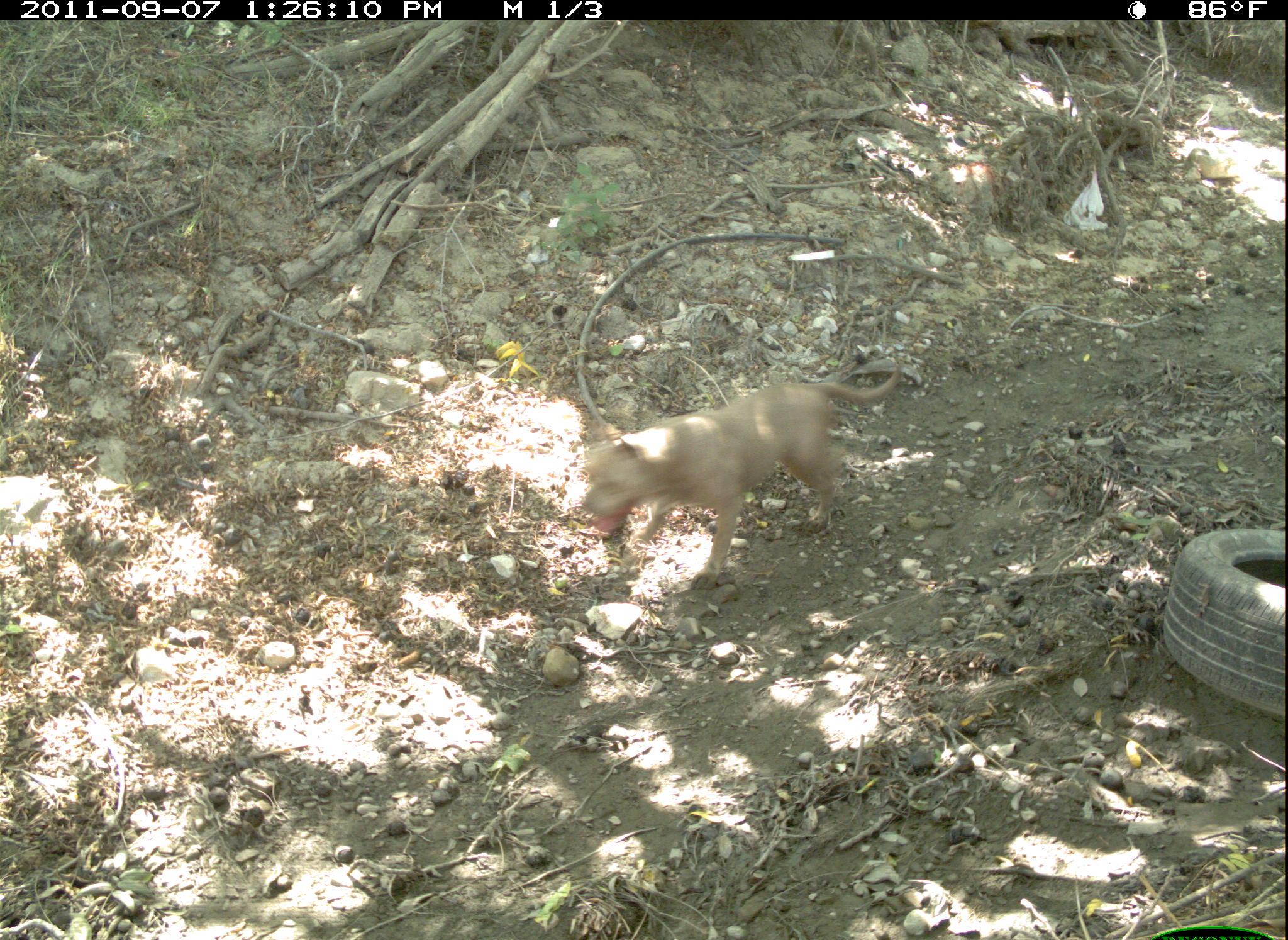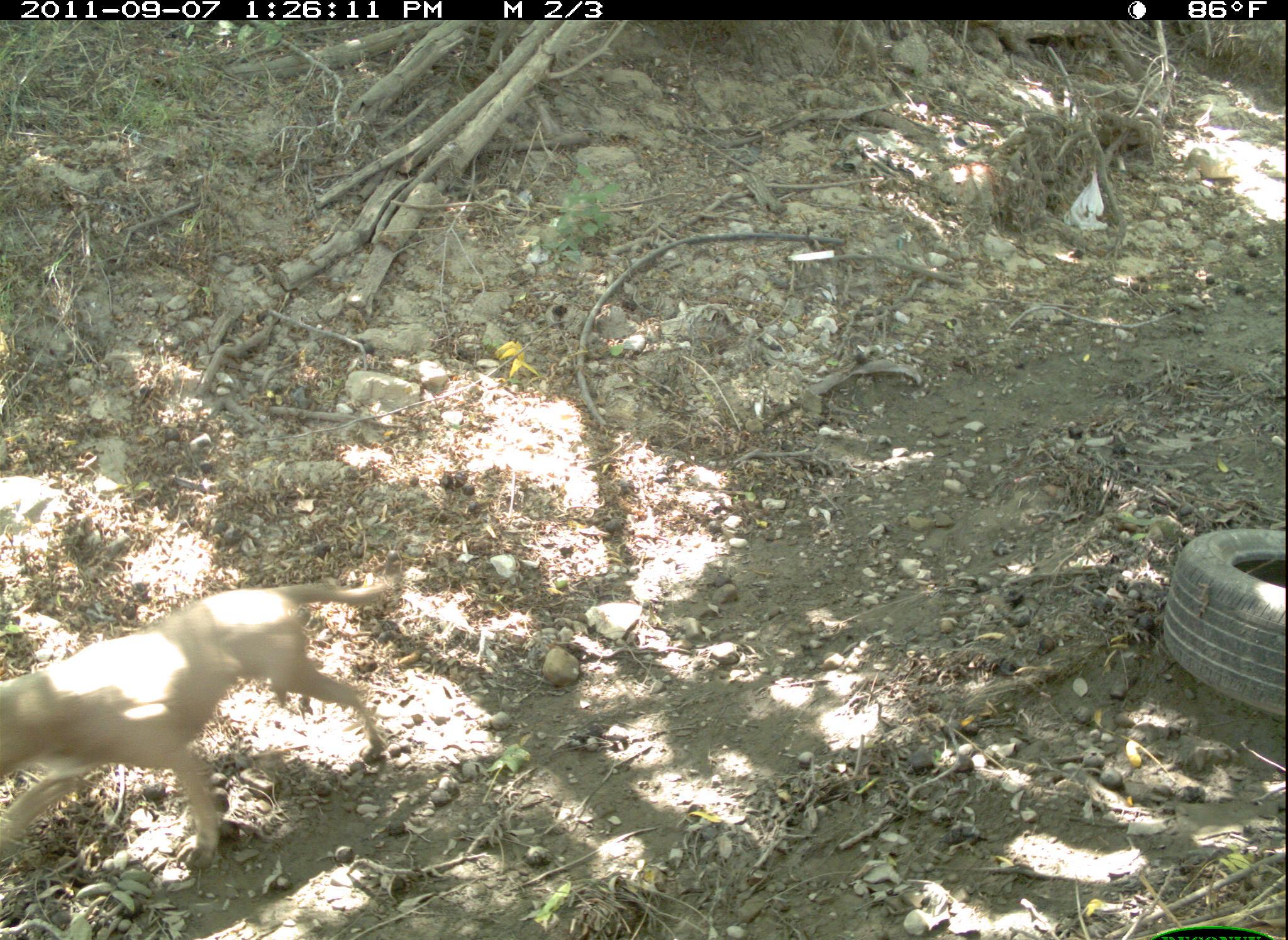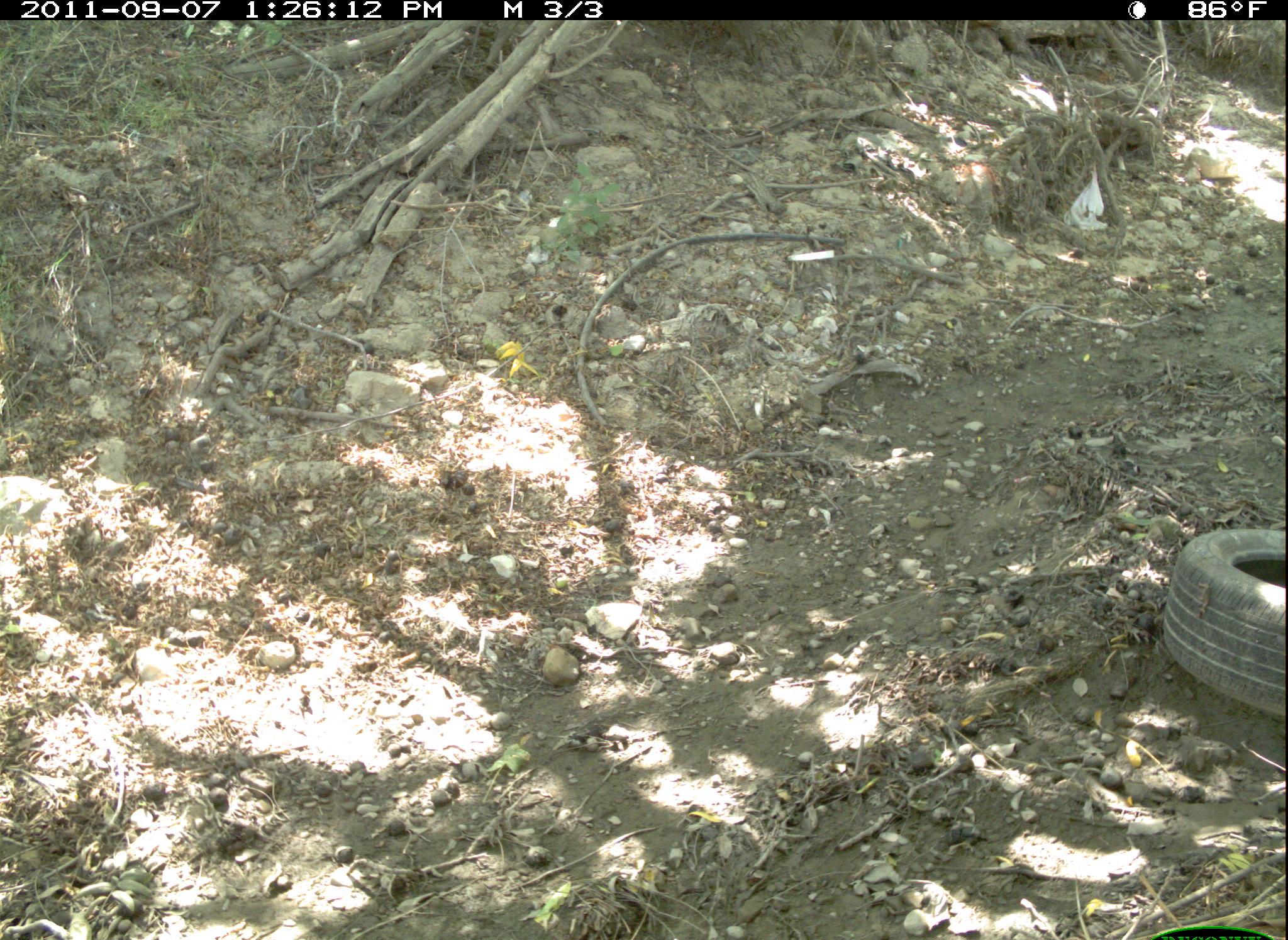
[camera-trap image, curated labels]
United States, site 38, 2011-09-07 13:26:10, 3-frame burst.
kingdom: Animalia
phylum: Chordata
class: Mammalia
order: Carnivora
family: Canidae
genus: Canis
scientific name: Canis familiaris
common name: domestic dog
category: dog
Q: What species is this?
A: Dog (domestic dog) (Canis familiaris).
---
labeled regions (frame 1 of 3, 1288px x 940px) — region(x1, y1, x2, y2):
dog: region(576, 345, 910, 598)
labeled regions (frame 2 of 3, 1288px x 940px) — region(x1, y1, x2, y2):
dog: region(0, 564, 411, 873)